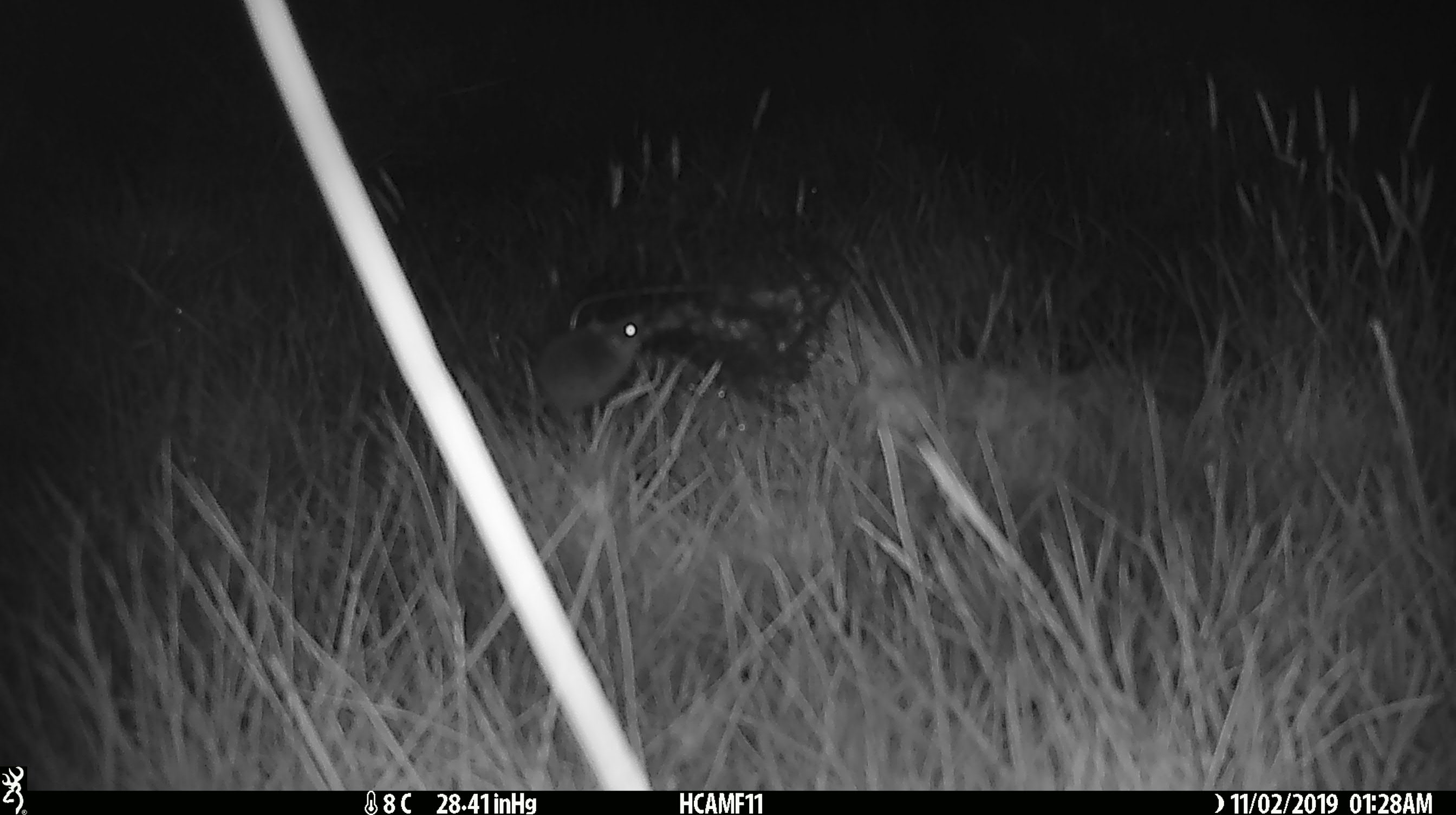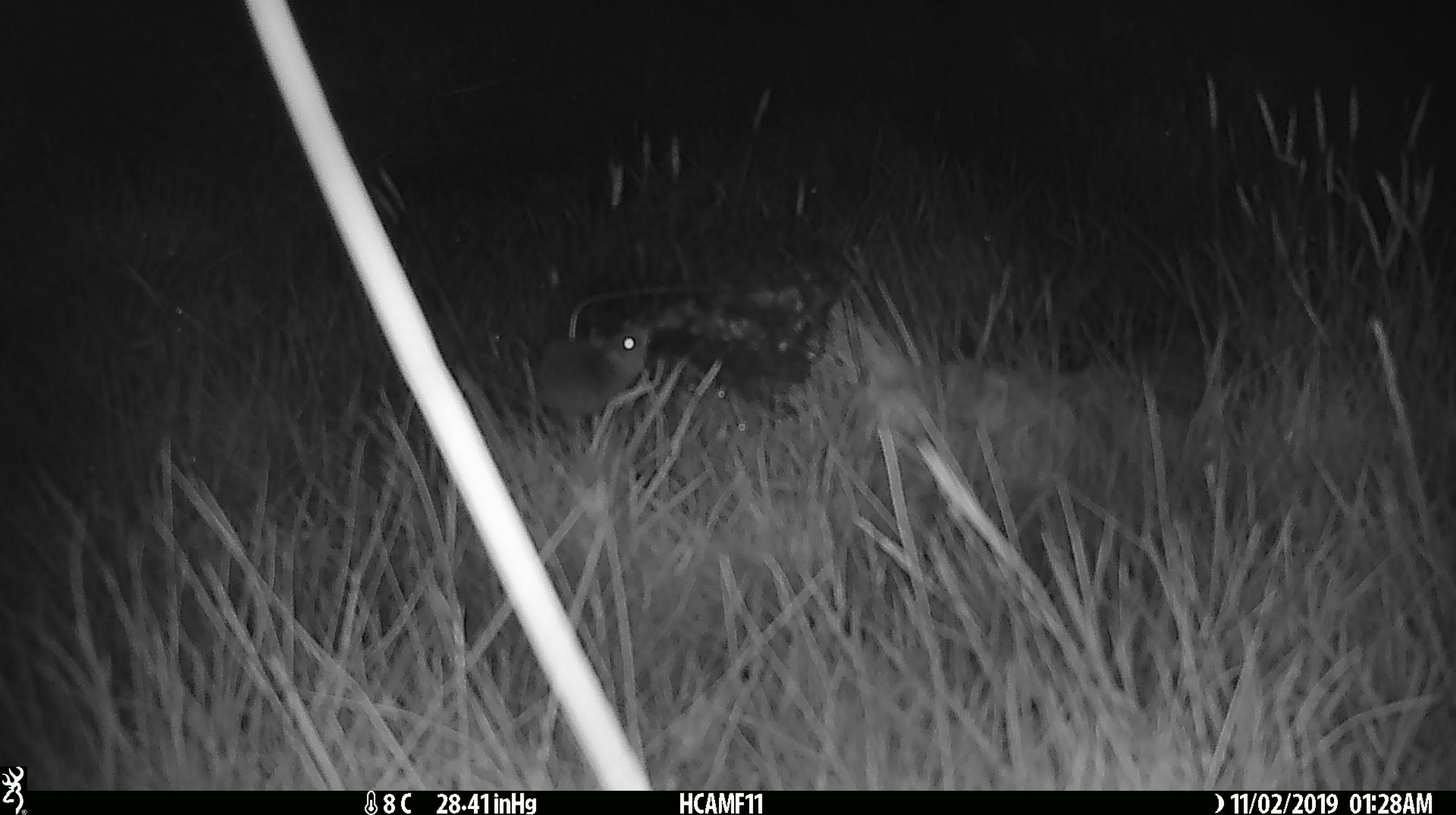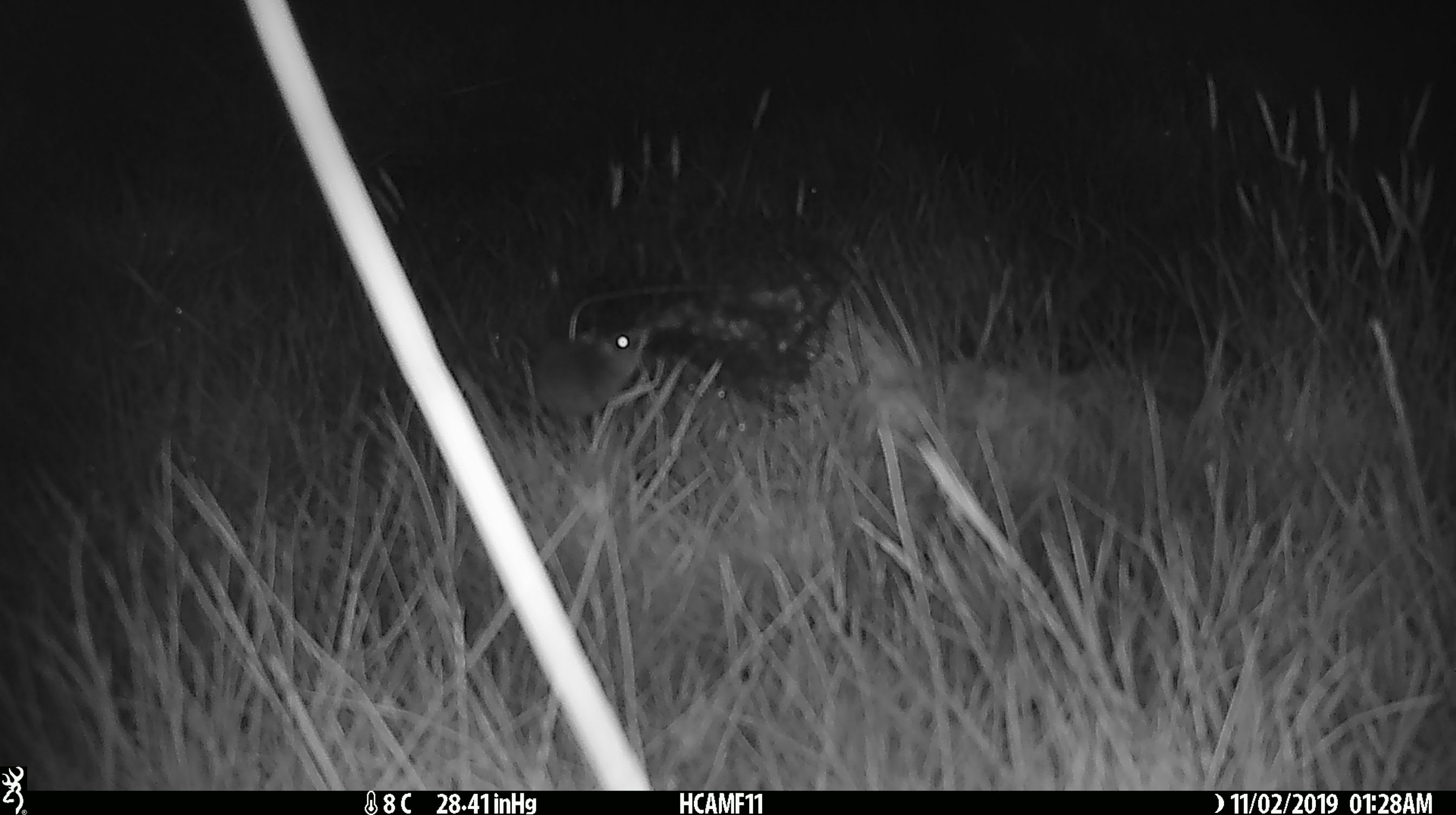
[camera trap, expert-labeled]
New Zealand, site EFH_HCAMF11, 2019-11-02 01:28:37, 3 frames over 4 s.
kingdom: Animalia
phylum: Chordata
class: Mammalia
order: Rodentia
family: Muridae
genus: Mus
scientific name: Mus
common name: mouse